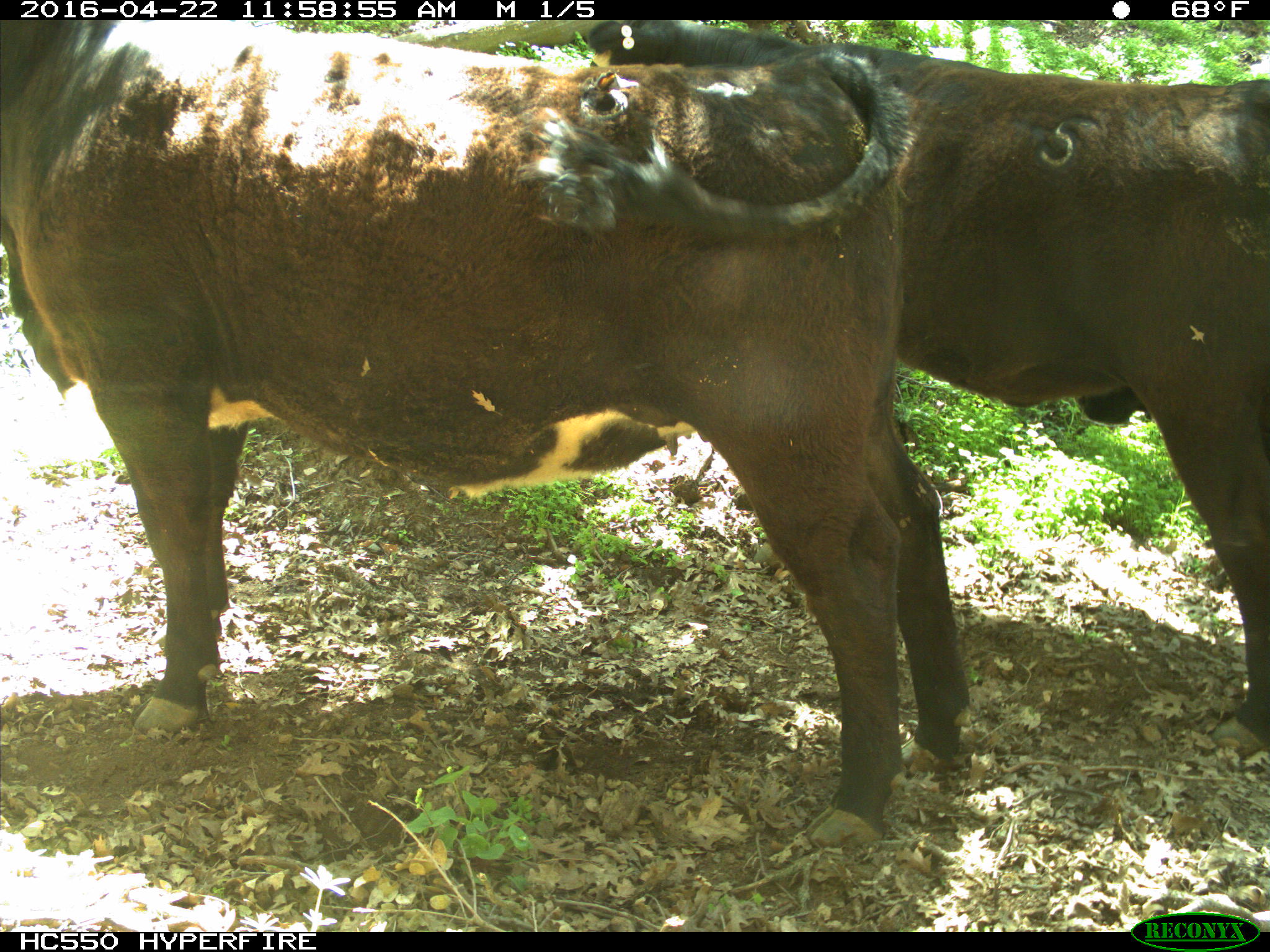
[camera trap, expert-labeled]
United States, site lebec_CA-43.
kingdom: Animalia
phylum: Chordata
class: Mammalia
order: Artiodactyla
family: Bovidae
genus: Bos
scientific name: Bos taurus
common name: domestic cow